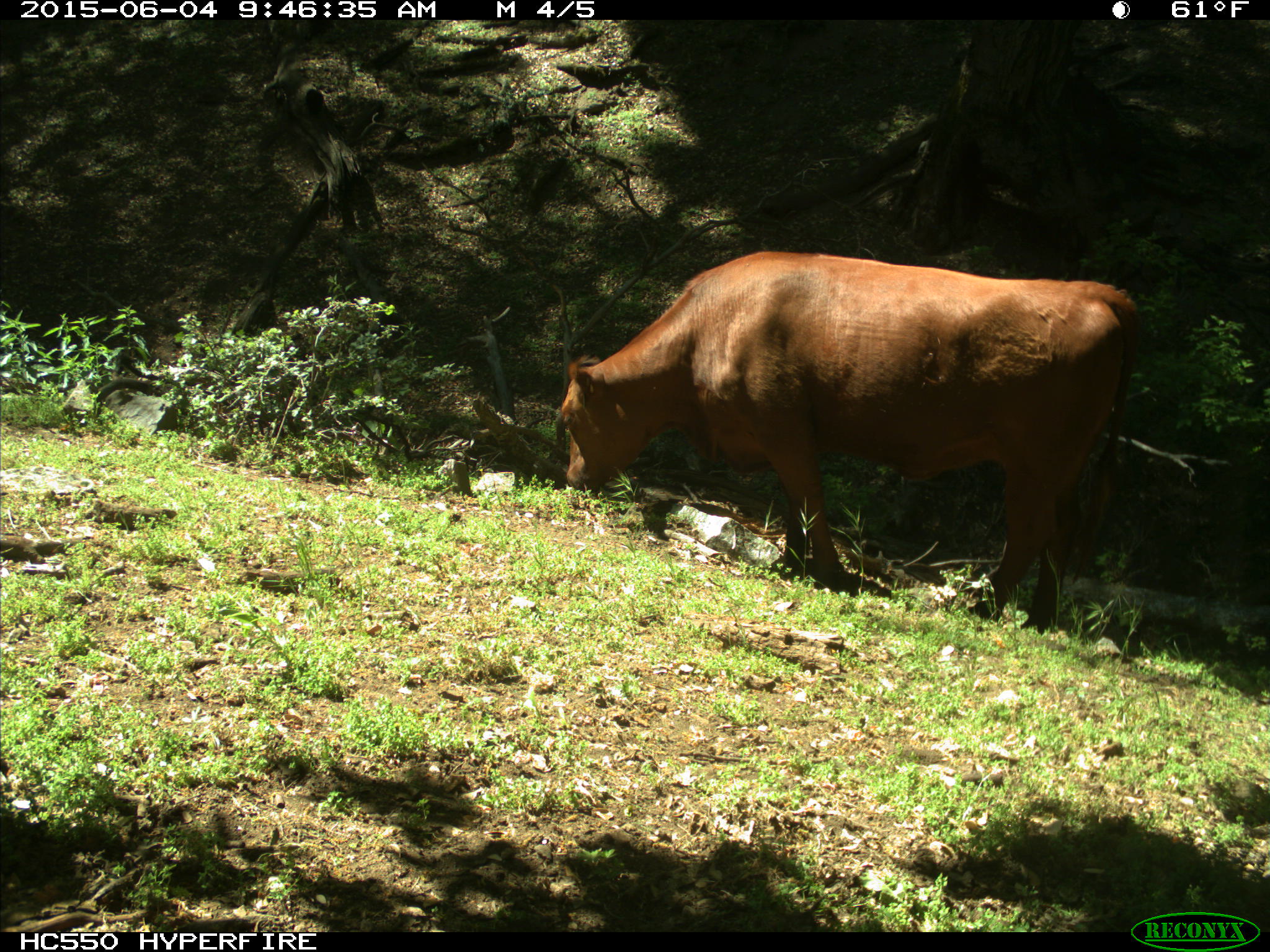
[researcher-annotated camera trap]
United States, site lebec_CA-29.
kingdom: Animalia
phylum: Chordata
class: Mammalia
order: Artiodactyla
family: Bovidae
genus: Bos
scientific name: Bos taurus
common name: domestic cow